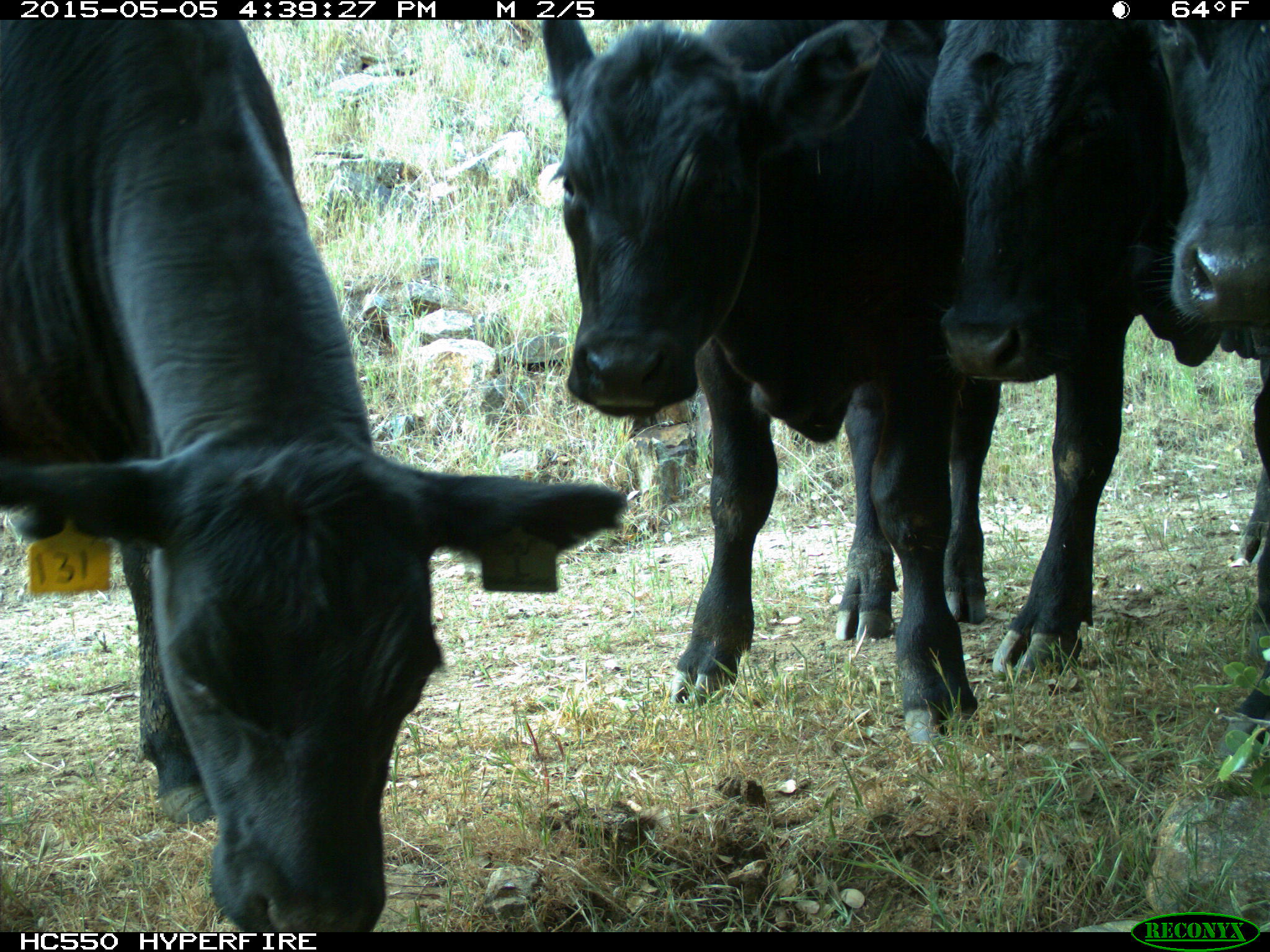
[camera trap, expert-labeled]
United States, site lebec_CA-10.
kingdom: Animalia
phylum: Chordata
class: Mammalia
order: Artiodactyla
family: Bovidae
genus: Bos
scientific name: Bos taurus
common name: domestic cow